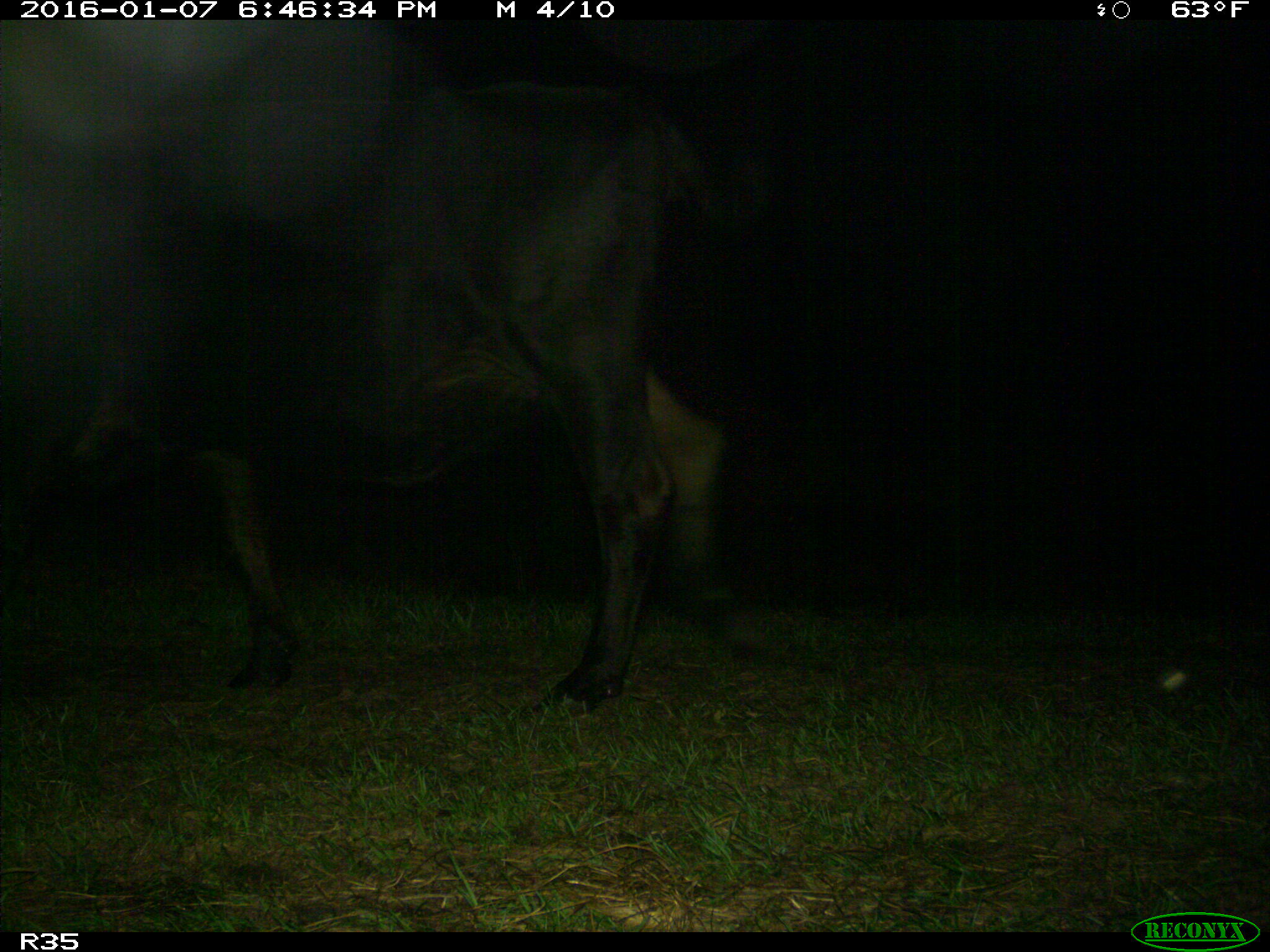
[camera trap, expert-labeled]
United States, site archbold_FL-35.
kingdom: Animalia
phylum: Chordata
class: Mammalia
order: Artiodactyla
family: Bovidae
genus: Bos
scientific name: Bos taurus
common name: domestic cow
Bos taurus (domestic cow).